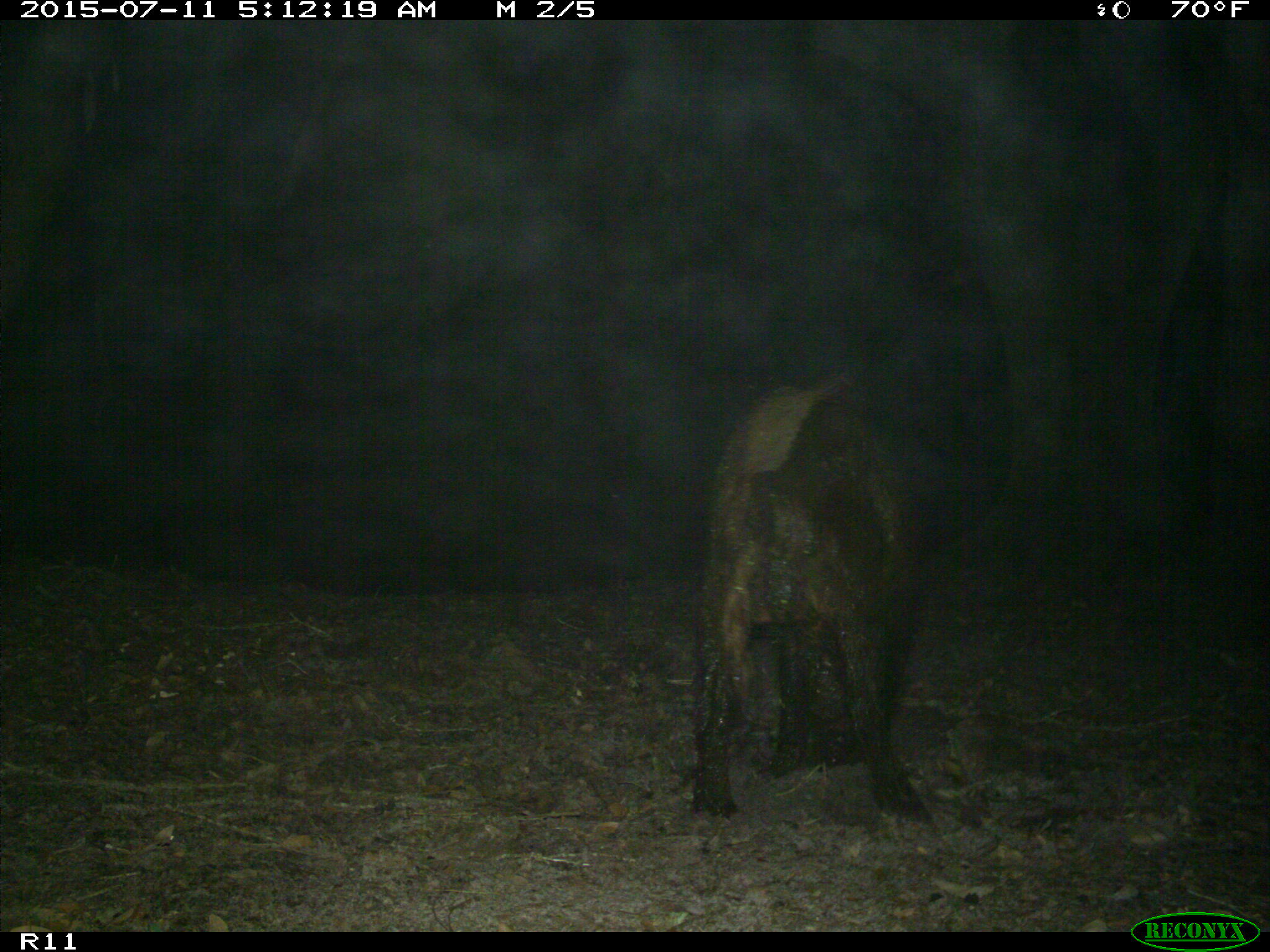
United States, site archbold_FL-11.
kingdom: Animalia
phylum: Chordata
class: Mammalia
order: Artiodactyla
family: Suidae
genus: Sus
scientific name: Sus scrofa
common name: wild boar